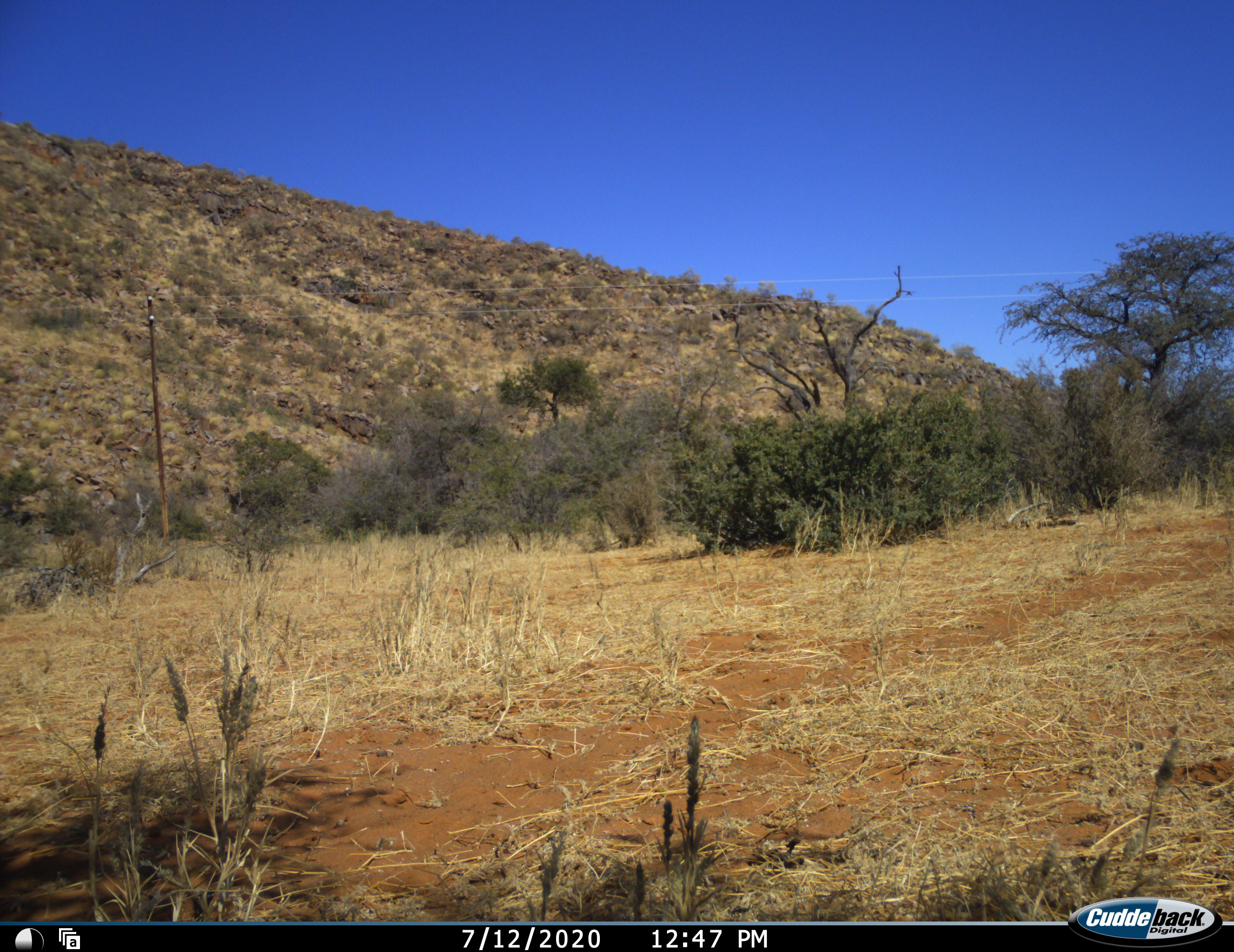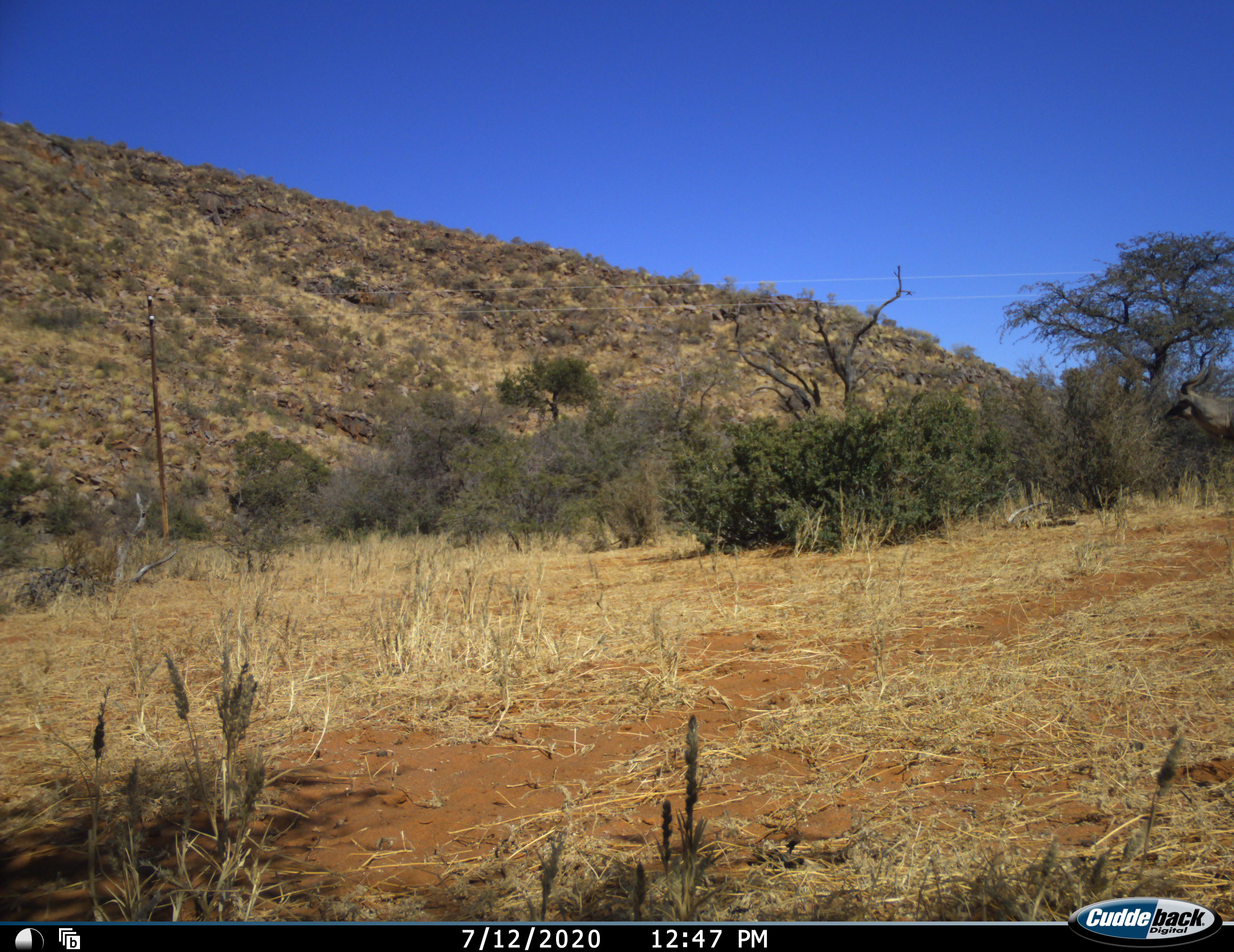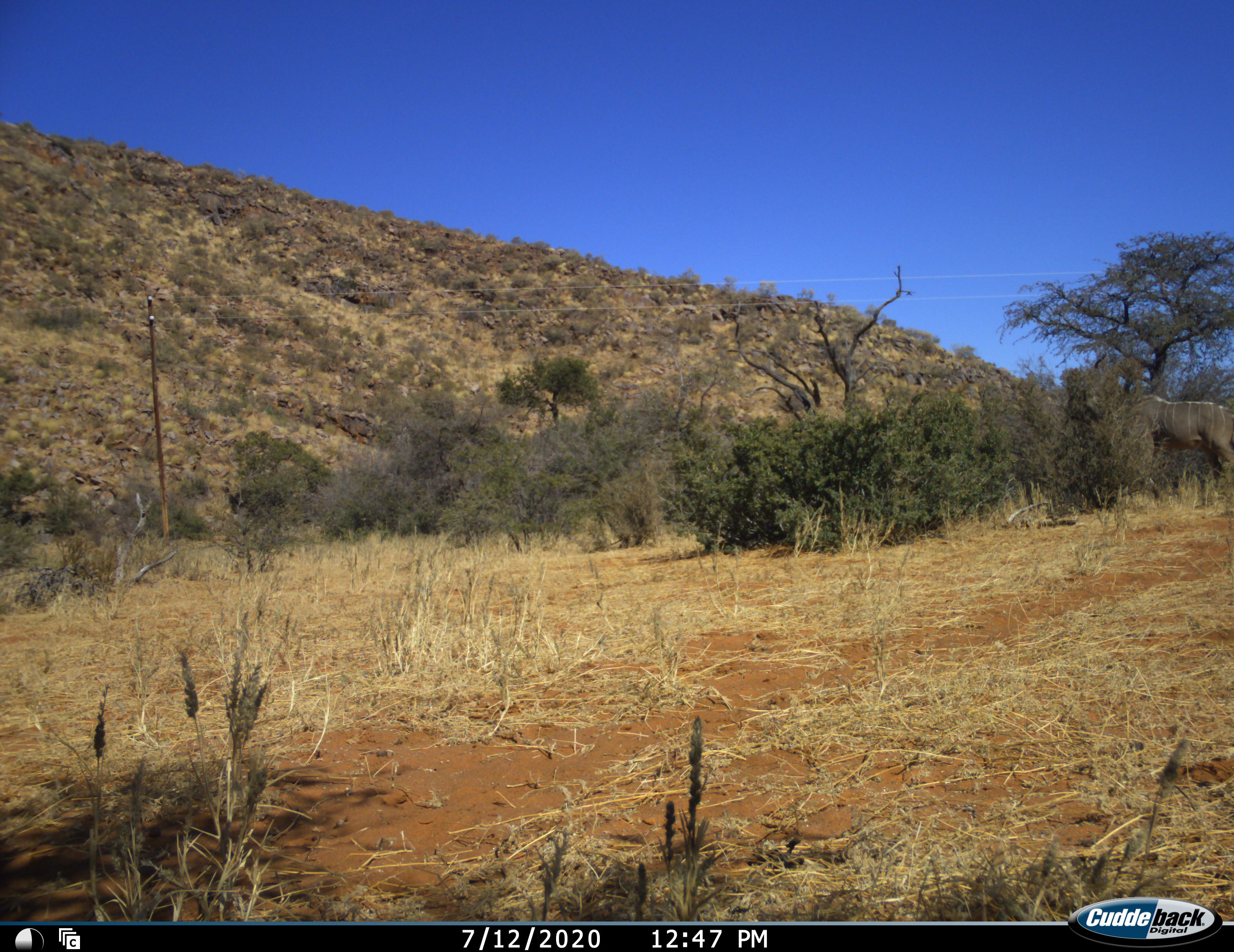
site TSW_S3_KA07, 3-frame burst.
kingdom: Animalia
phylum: Chordata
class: Mammalia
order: Artiodactyla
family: Bovidae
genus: Tragelaphus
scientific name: Tragelaphus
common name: kudu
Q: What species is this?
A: Kudu (Tragelaphus).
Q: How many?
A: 1.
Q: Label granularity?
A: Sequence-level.